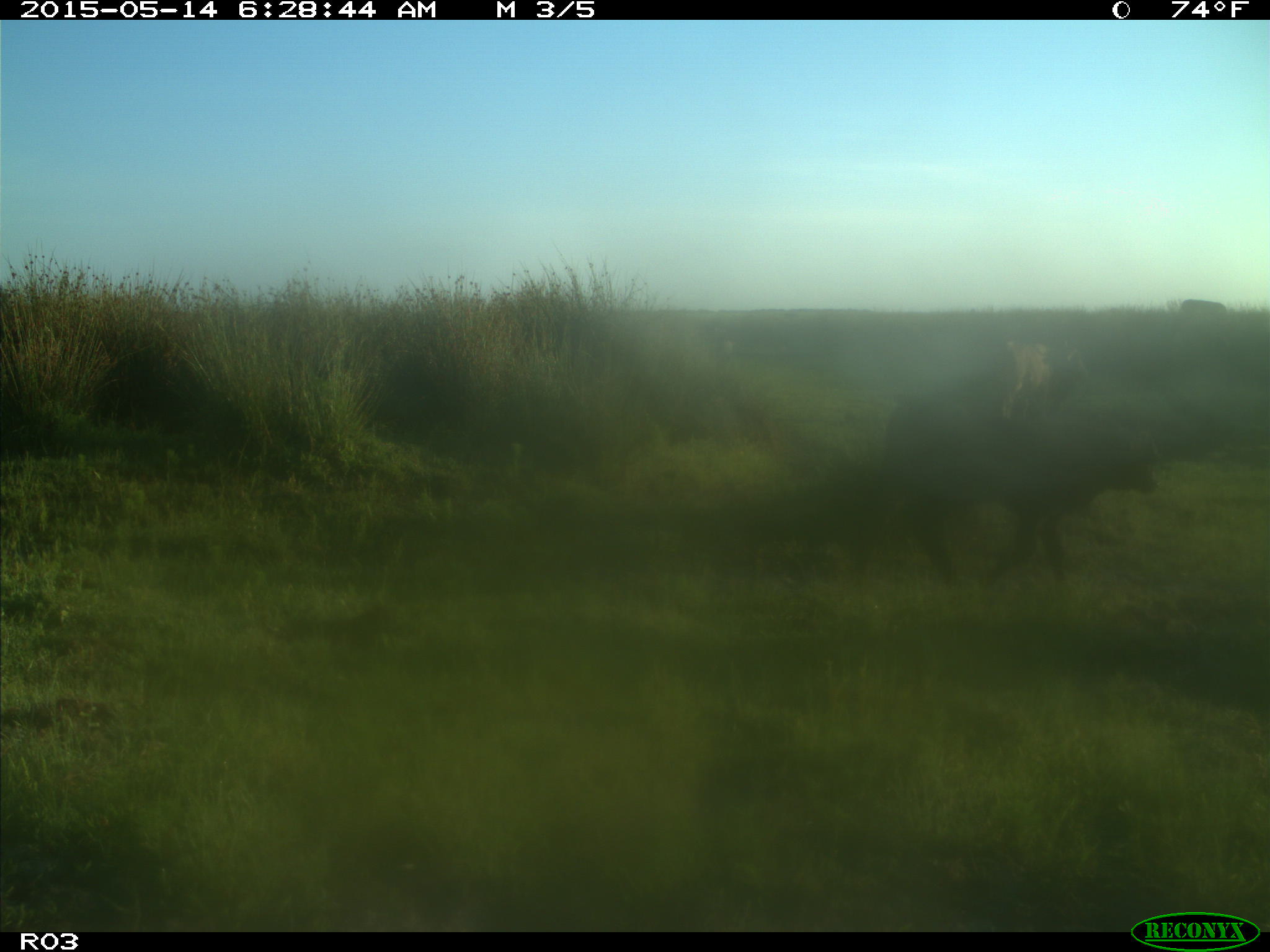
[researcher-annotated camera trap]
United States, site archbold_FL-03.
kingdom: Animalia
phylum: Chordata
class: Mammalia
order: Artiodactyla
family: Bovidae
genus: Bos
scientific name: Bos taurus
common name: domestic cow